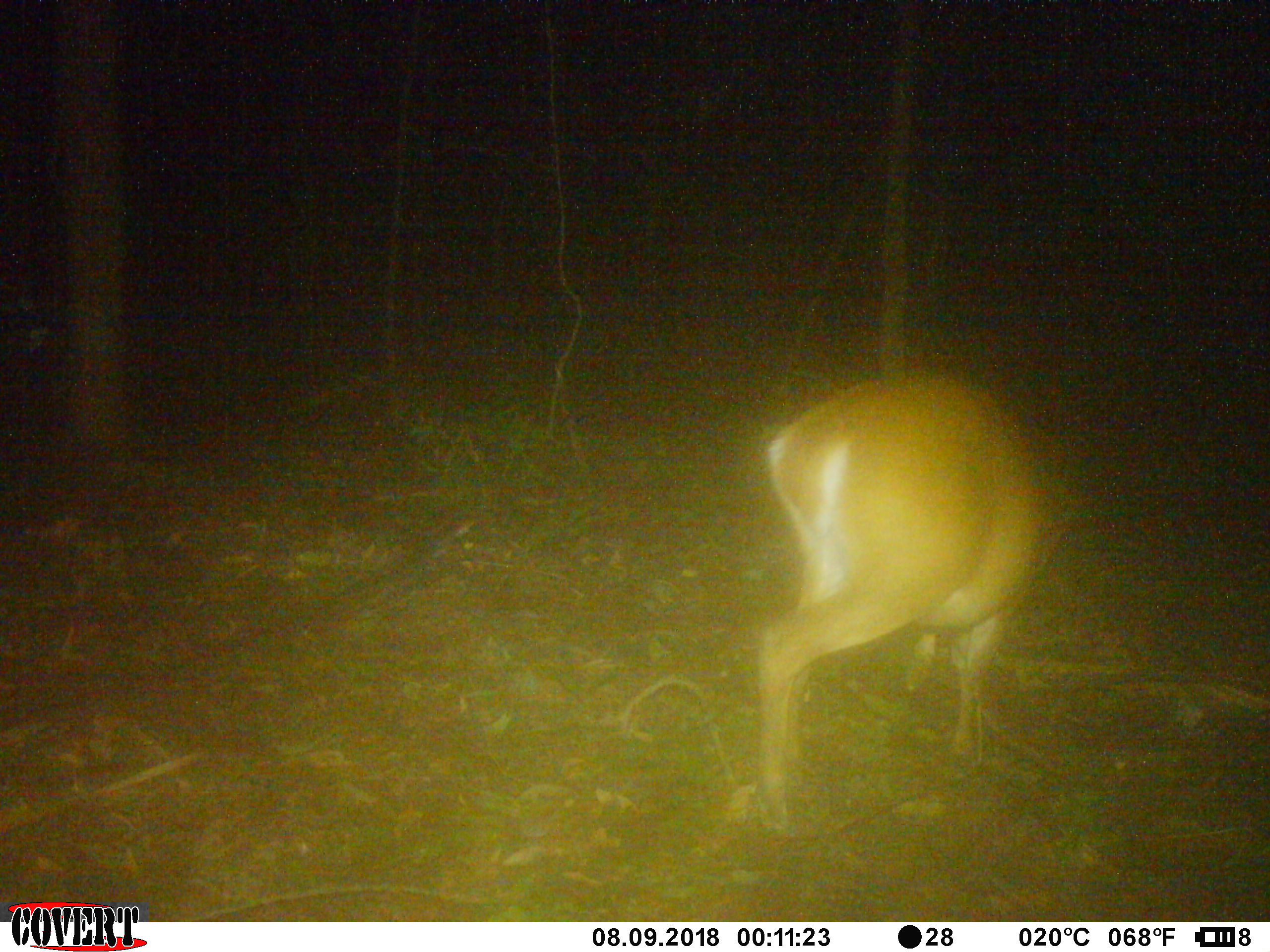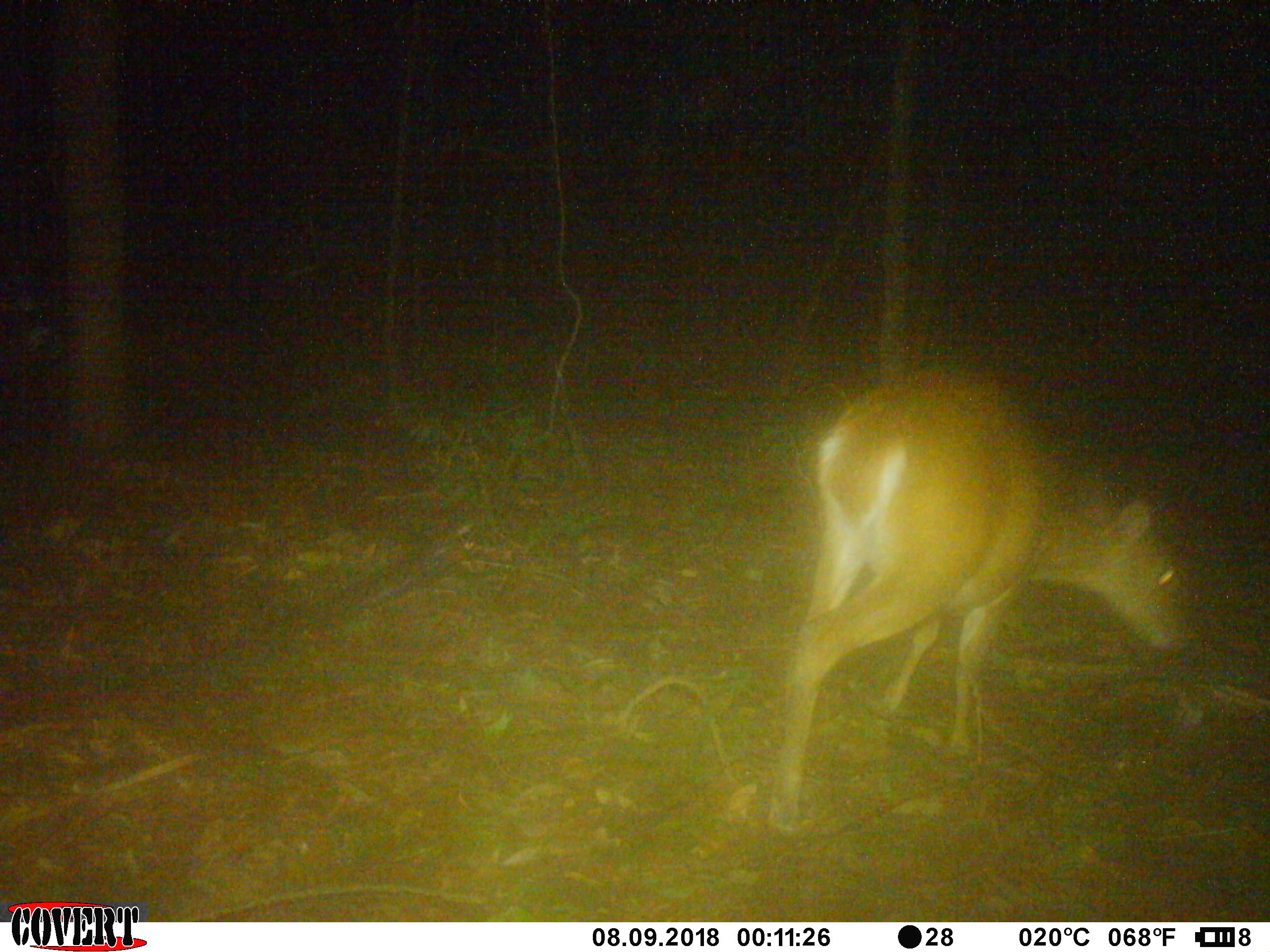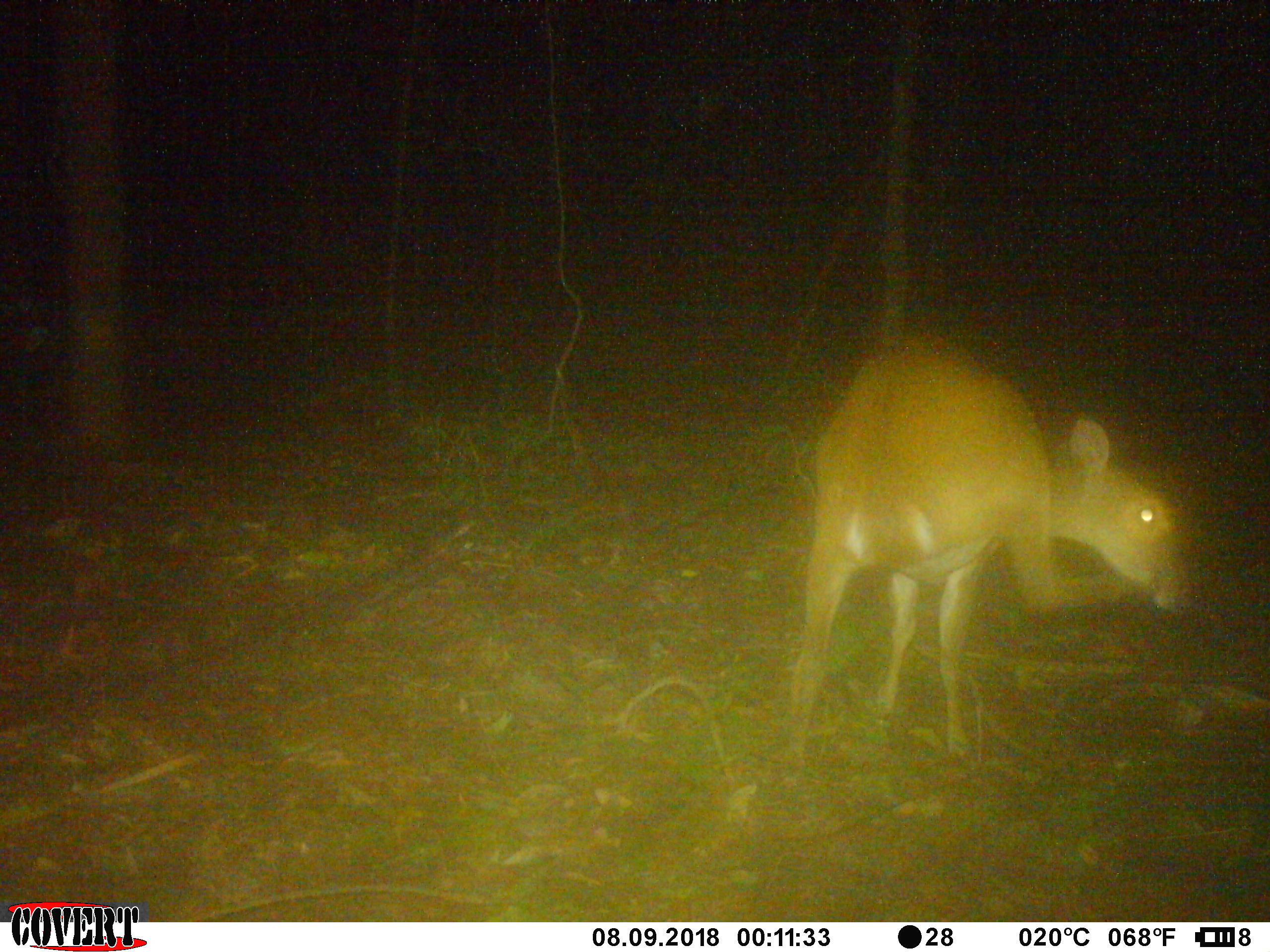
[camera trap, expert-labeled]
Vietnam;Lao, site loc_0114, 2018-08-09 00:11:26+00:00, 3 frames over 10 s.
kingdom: Animalia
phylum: Chordata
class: Mammalia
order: Artiodactyla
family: Cervidae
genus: Muntiacus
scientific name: Muntiacus vuquangensis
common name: large-antlered muntjac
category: large antlered muntjac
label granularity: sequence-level